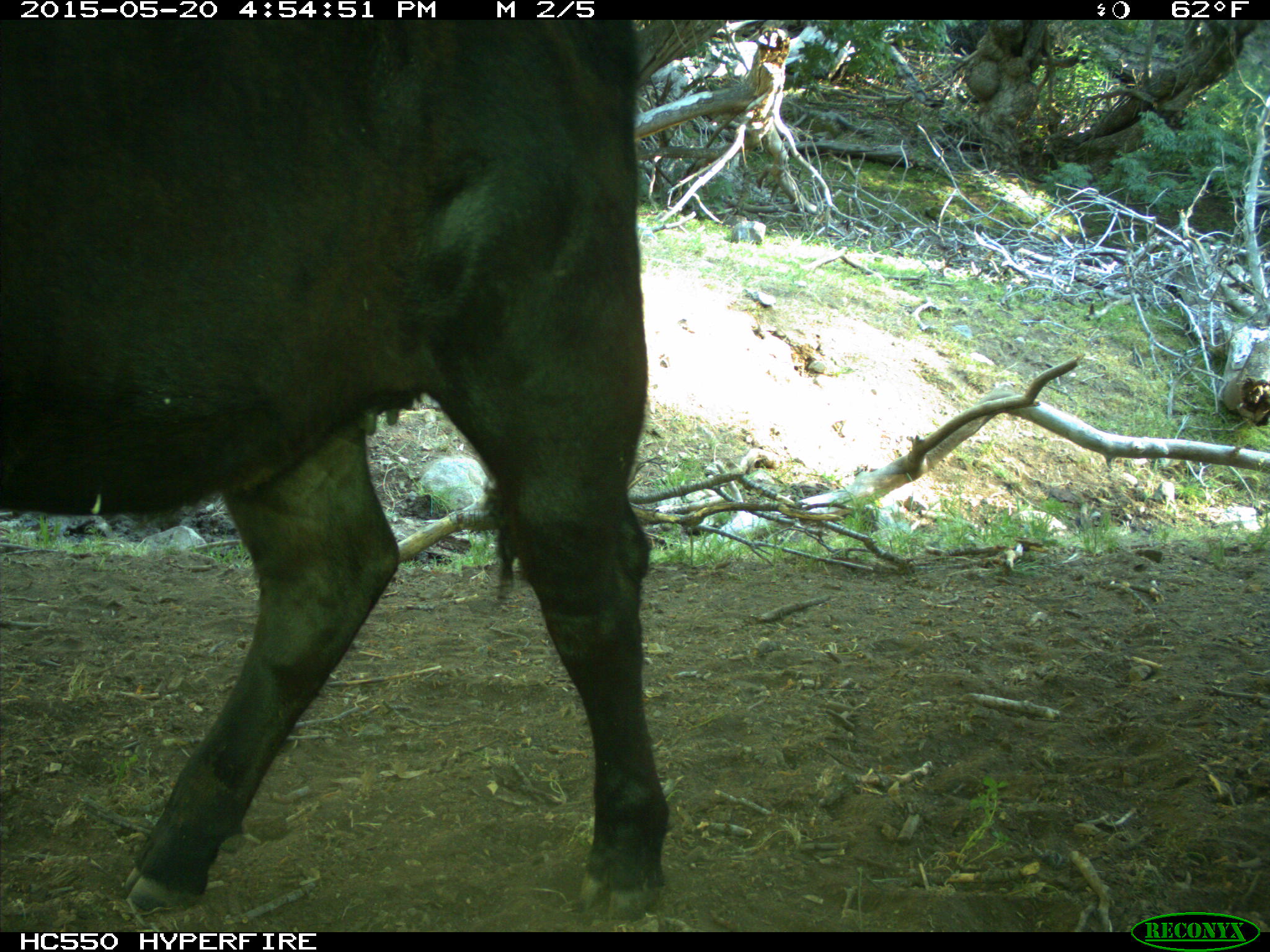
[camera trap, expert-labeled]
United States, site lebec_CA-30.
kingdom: Animalia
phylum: Chordata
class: Mammalia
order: Artiodactyla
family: Bovidae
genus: Bos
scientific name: Bos taurus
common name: domestic cow